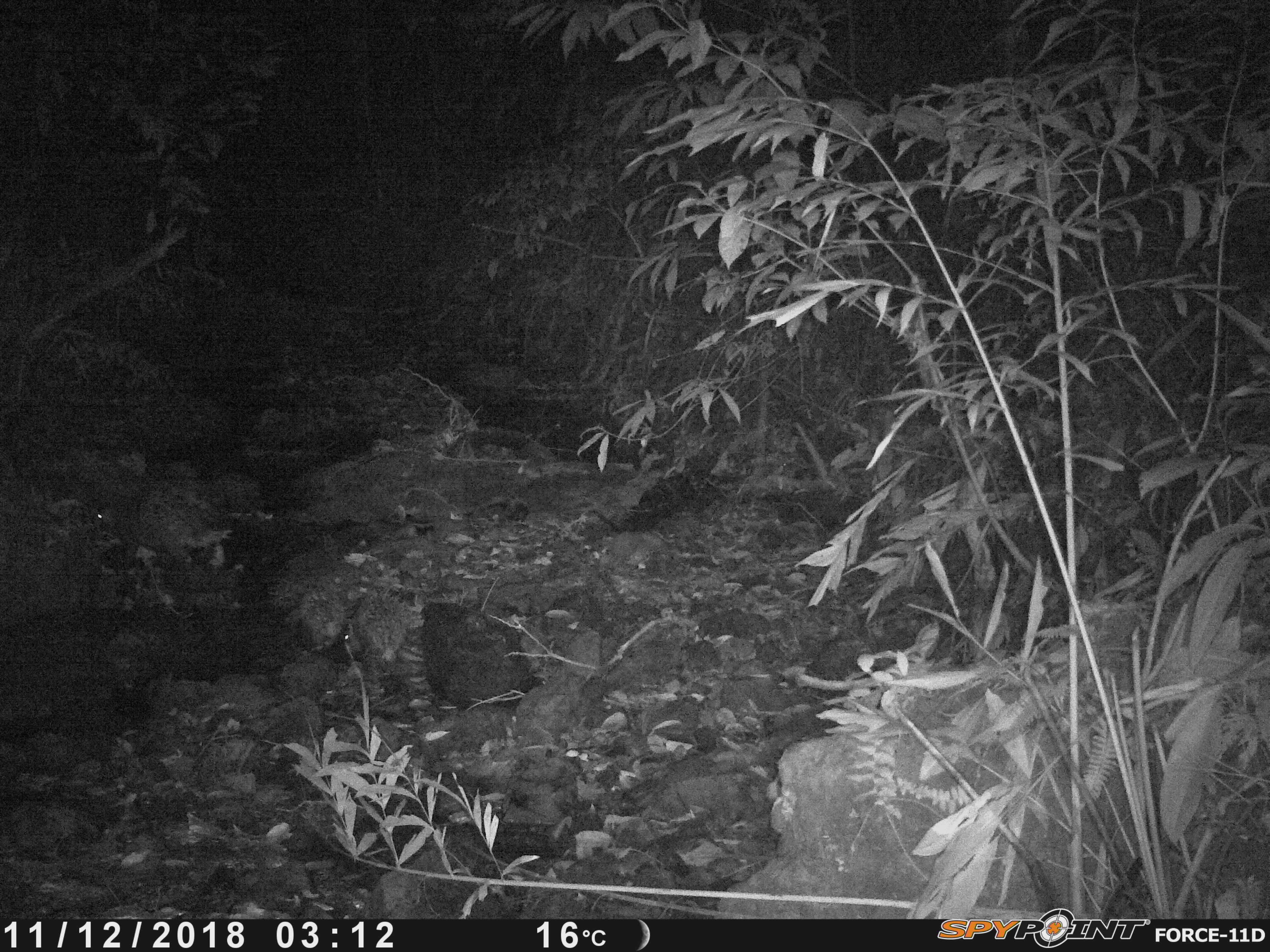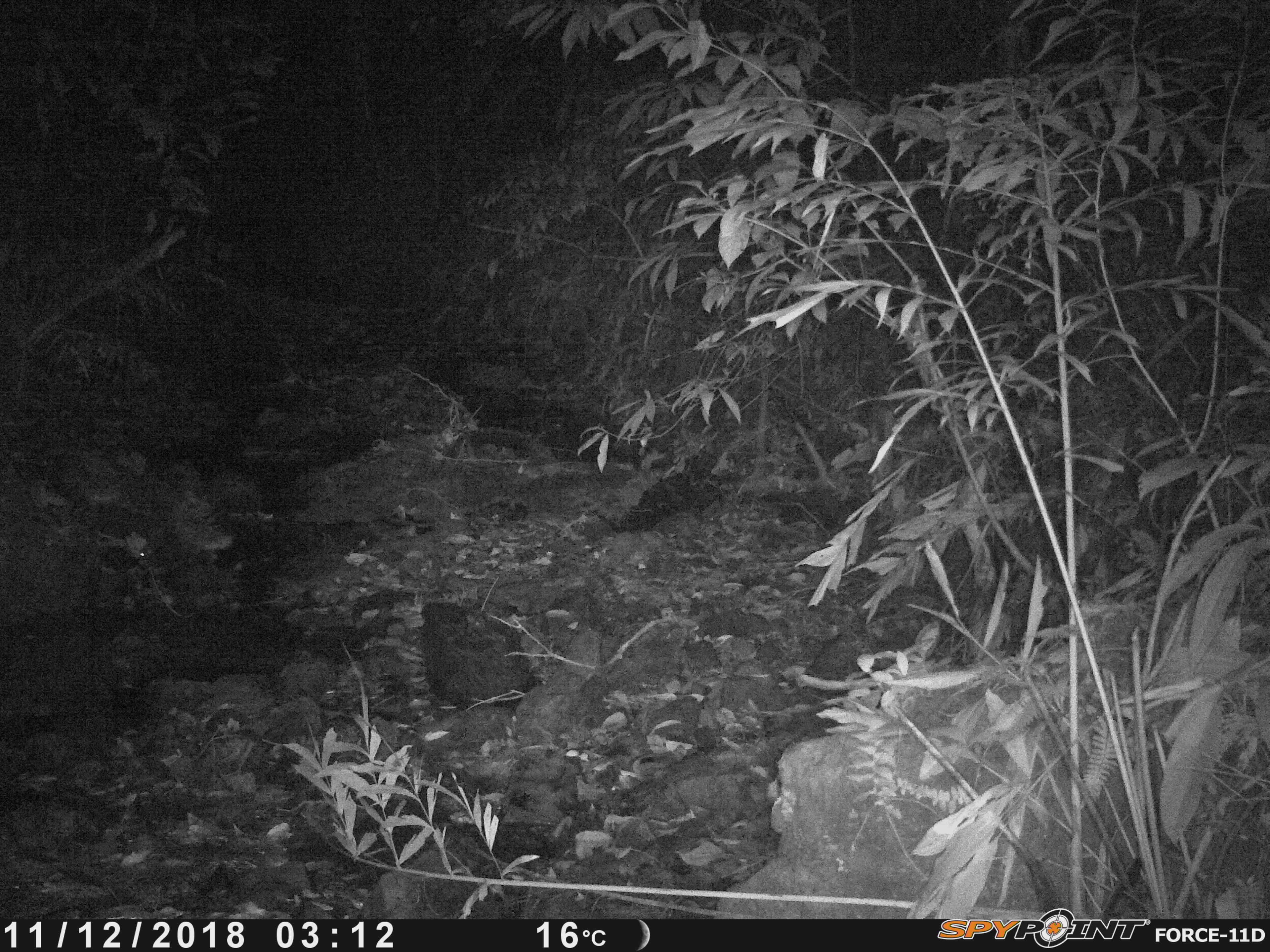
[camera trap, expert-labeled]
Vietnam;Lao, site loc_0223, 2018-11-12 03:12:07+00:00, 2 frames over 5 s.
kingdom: Animalia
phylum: Chordata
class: Mammalia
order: Rodentia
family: Hystricidae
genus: Hystrix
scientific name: Hystrix brachyura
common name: malayan porcupine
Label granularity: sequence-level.